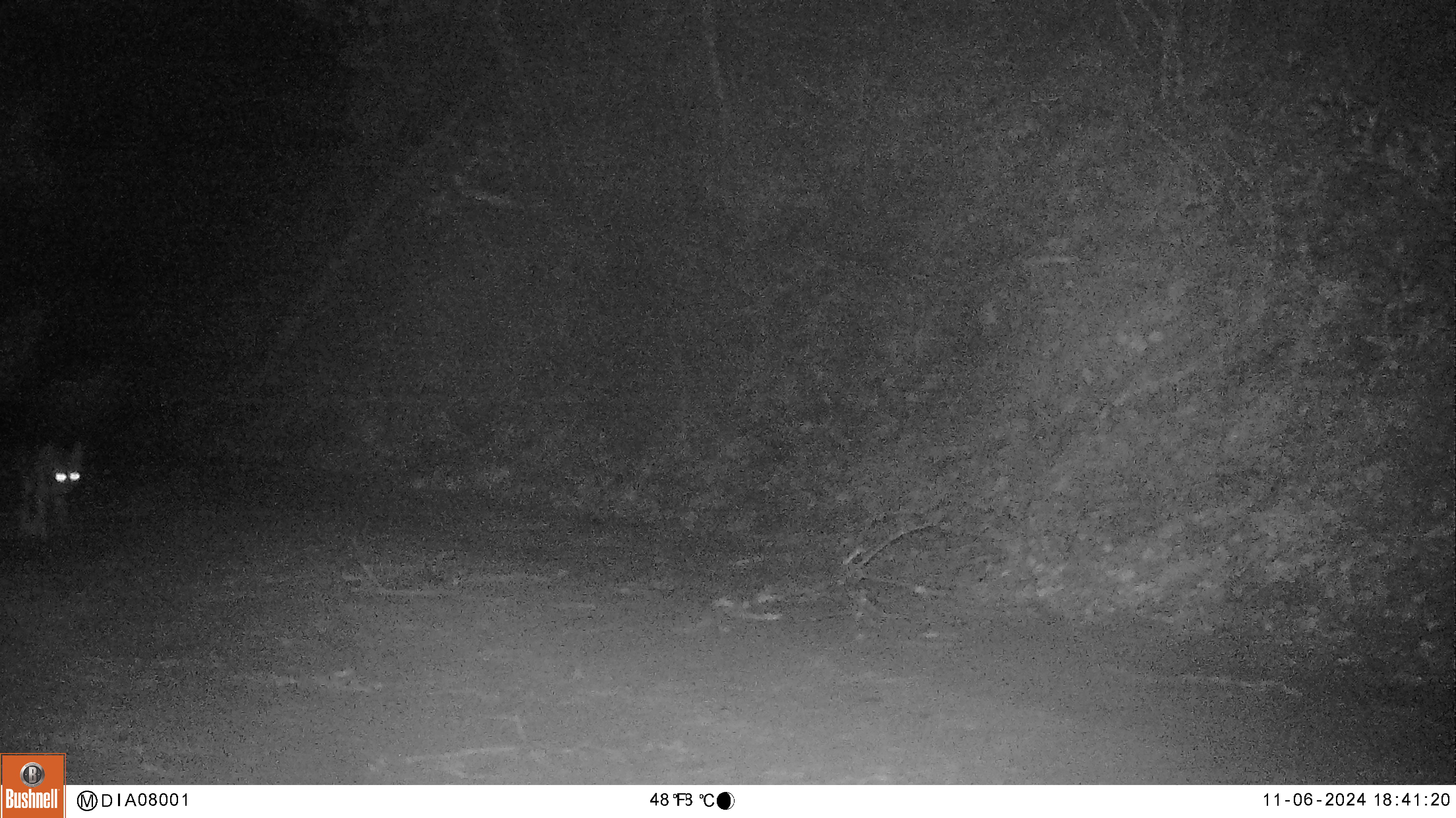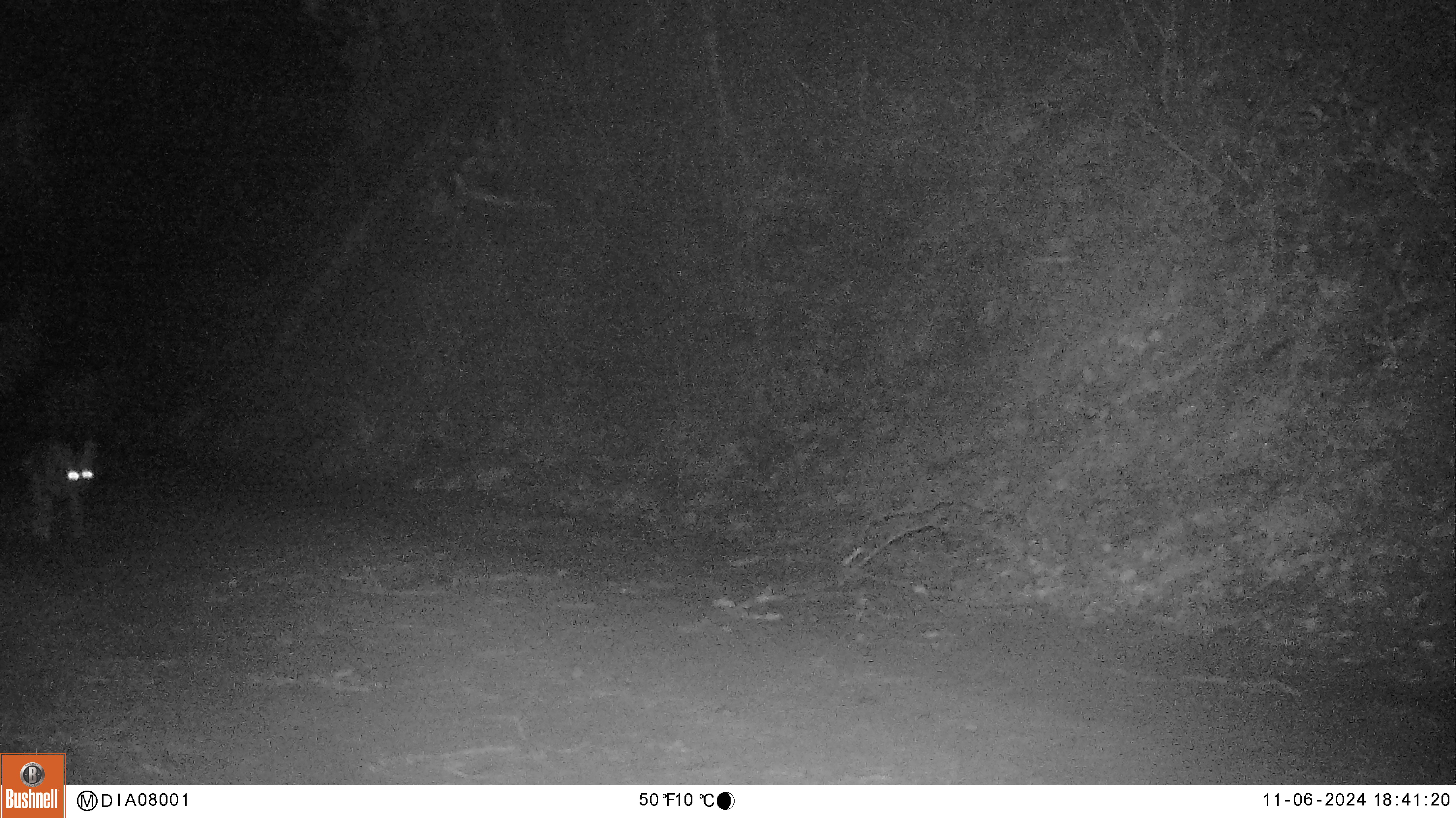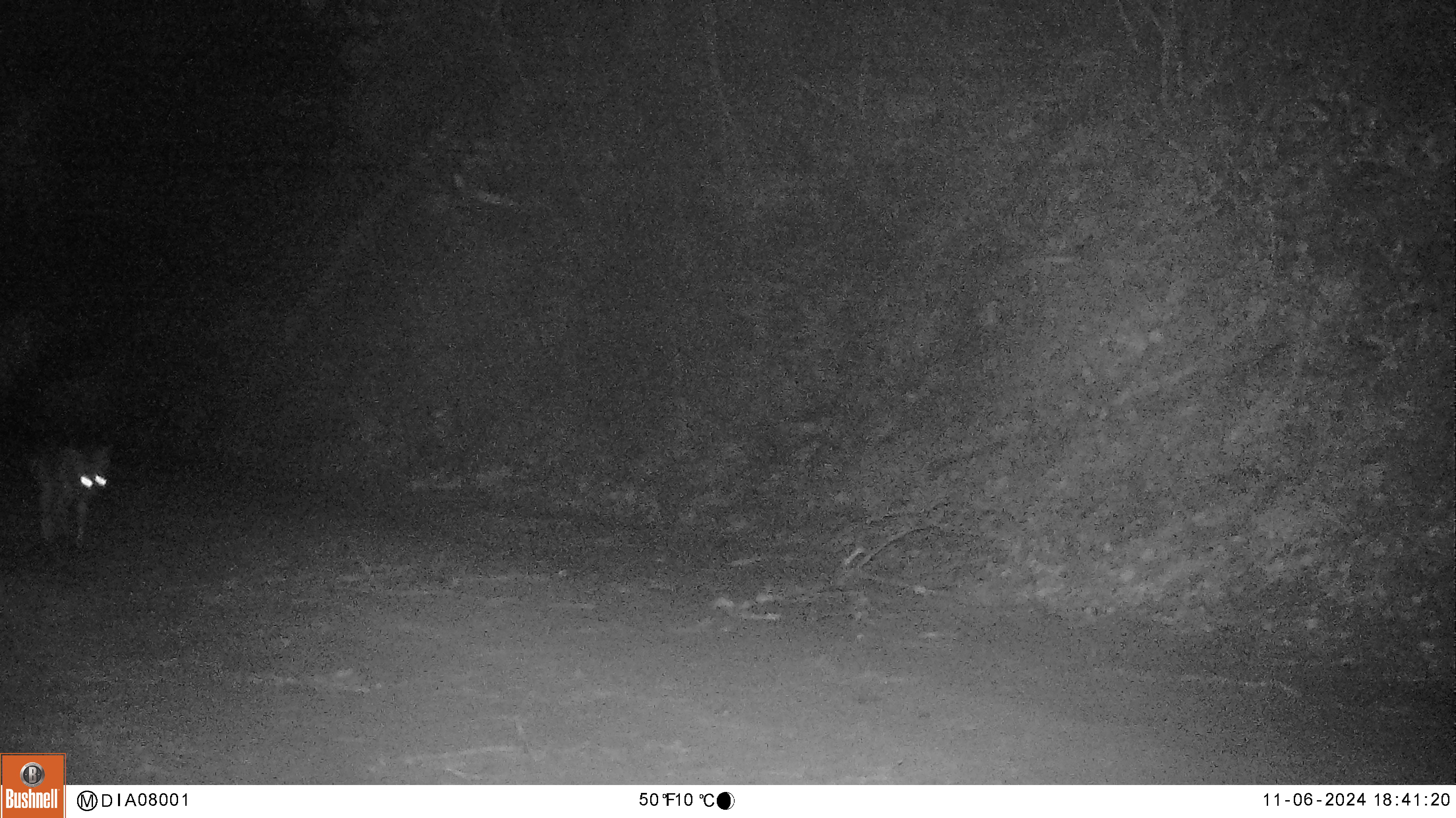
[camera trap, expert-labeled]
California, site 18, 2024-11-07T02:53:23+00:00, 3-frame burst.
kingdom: Animalia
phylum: Chordata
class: Mammalia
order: Carnivora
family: Canidae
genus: Canis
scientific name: Canis latrans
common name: coyote